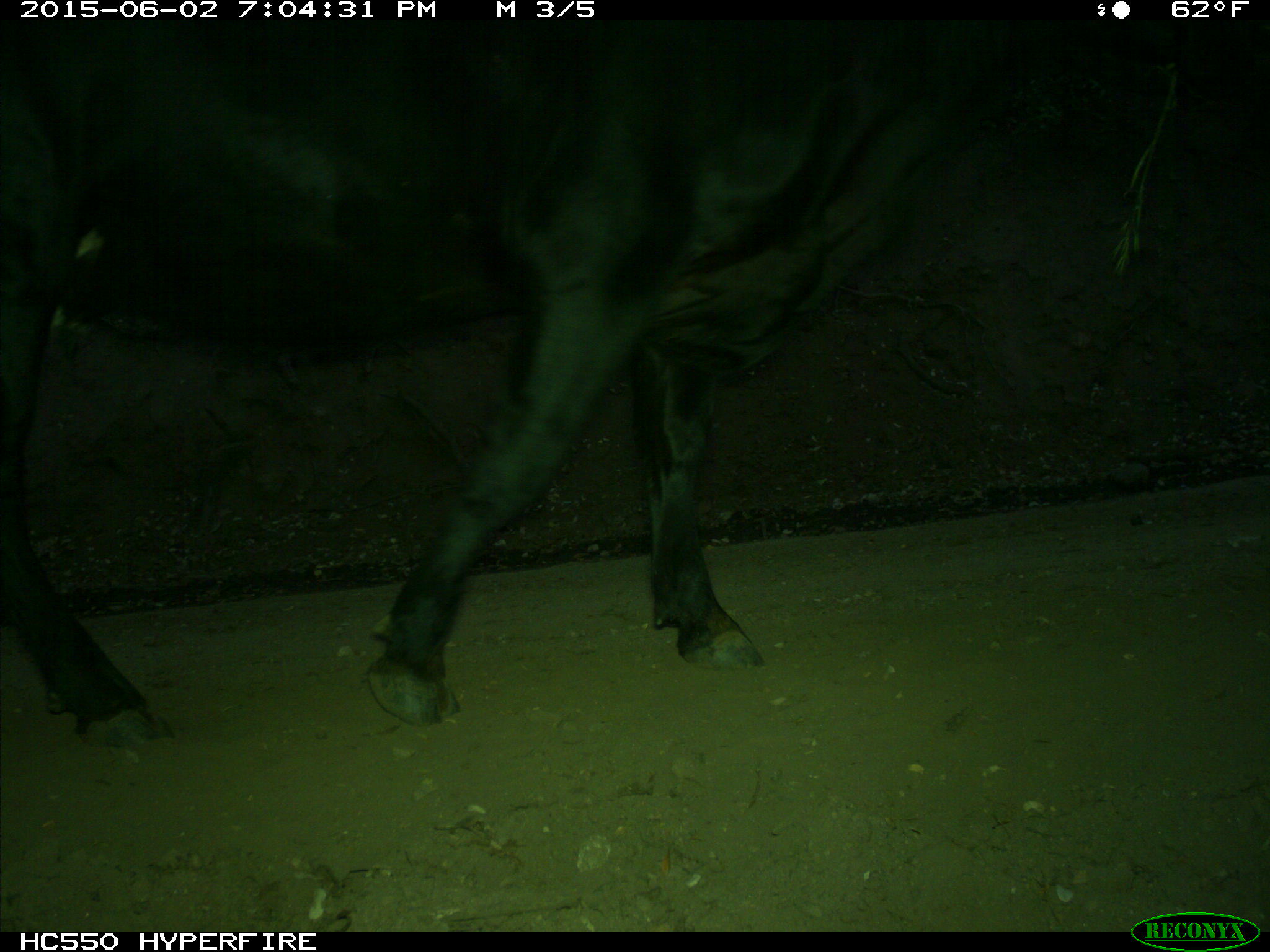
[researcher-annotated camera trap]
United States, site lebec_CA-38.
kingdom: Animalia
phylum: Chordata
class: Mammalia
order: Artiodactyla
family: Bovidae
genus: Bos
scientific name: Bos taurus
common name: domestic cow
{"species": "Bos taurus (domestic cow)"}